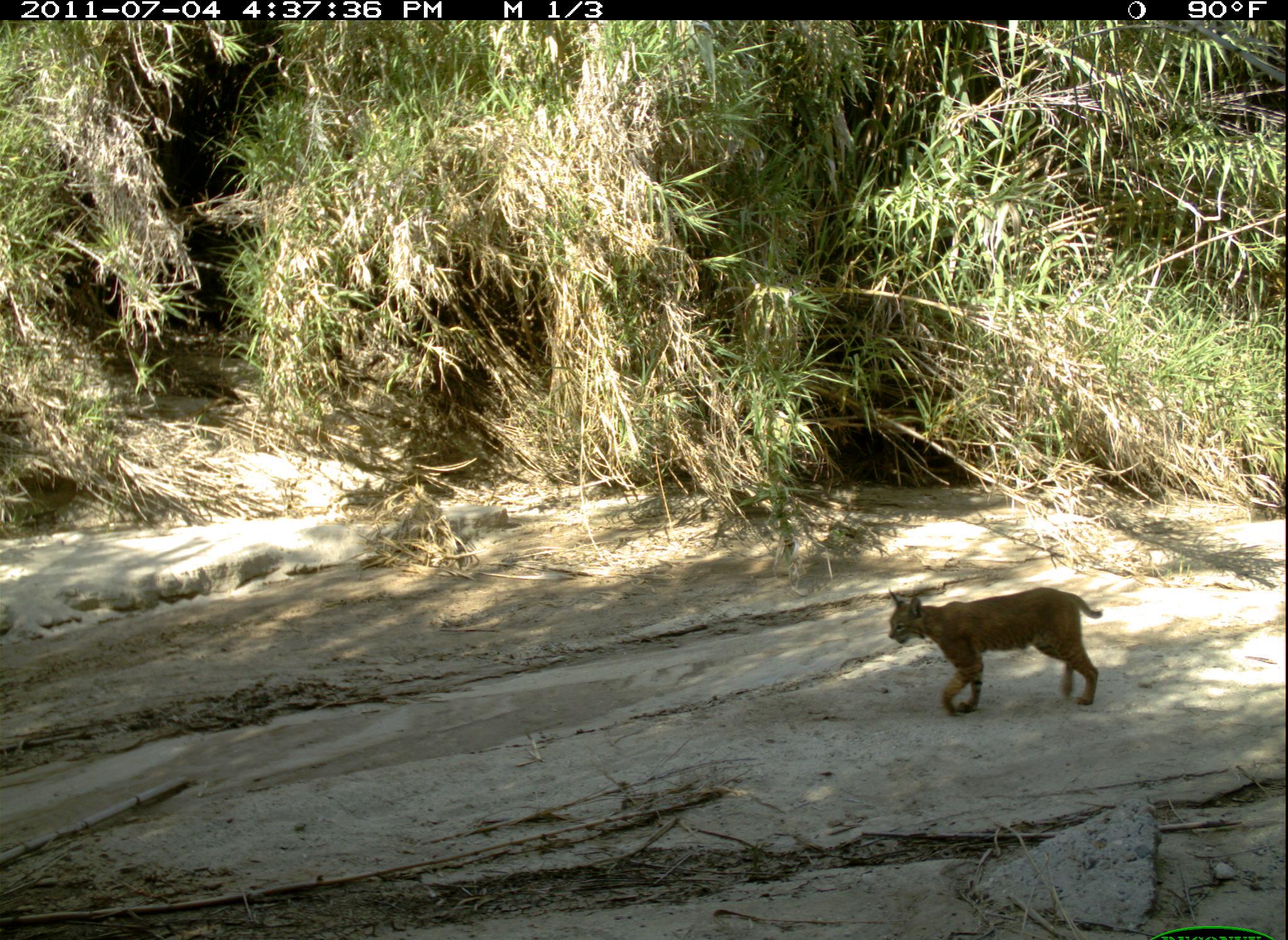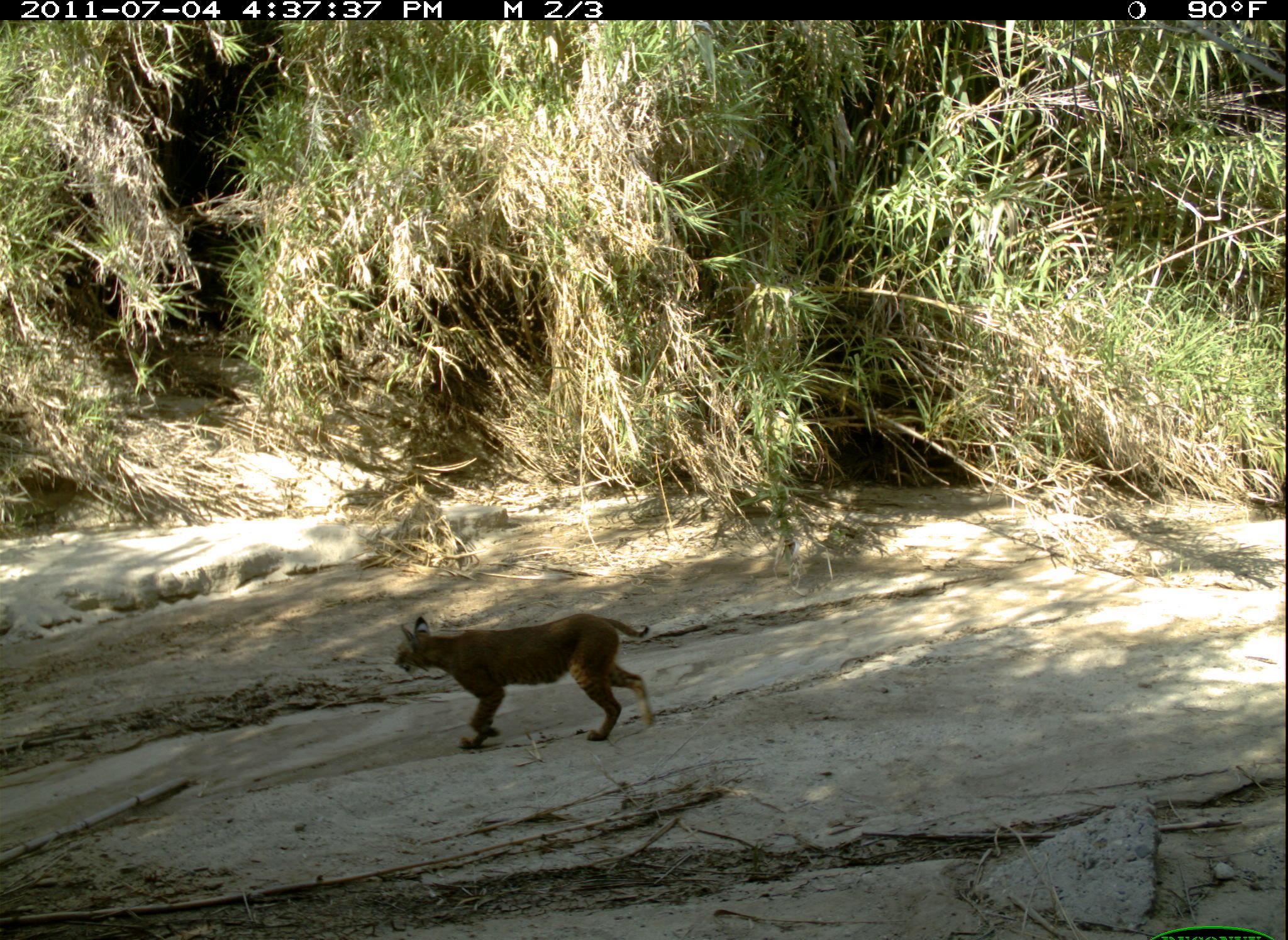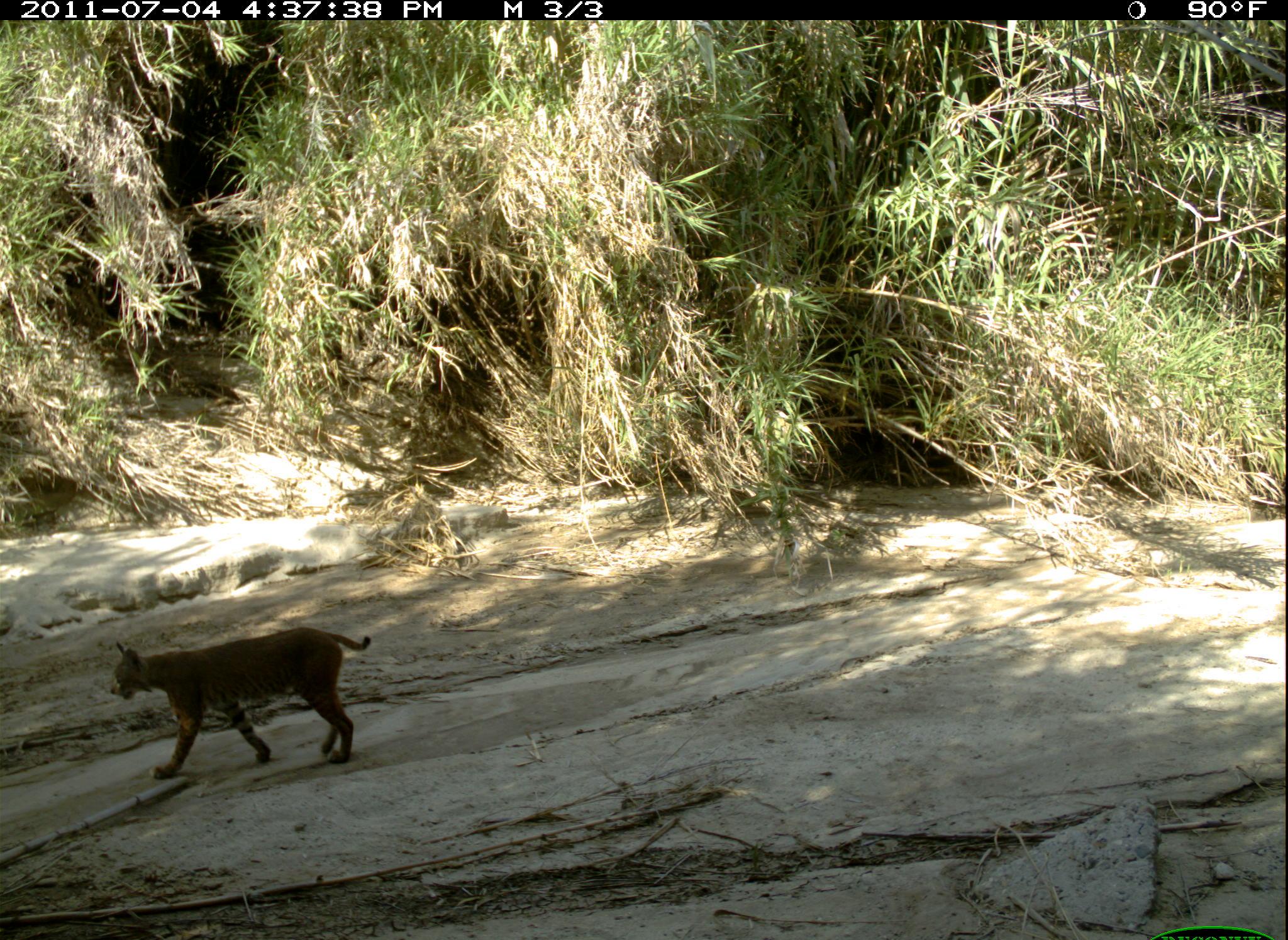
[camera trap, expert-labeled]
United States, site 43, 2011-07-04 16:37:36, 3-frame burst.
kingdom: Animalia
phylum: Chordata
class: Mammalia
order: Carnivora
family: Felidae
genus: Lynx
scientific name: Lynx rufus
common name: bobcat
Bobcat (Lynx rufus).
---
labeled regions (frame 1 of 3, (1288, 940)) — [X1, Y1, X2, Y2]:
bobcat: [879, 580, 1113, 731]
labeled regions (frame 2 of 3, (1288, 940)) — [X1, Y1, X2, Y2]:
bobcat: [378, 594, 676, 762]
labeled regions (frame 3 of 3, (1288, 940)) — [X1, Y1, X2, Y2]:
bobcat: [101, 620, 383, 789]